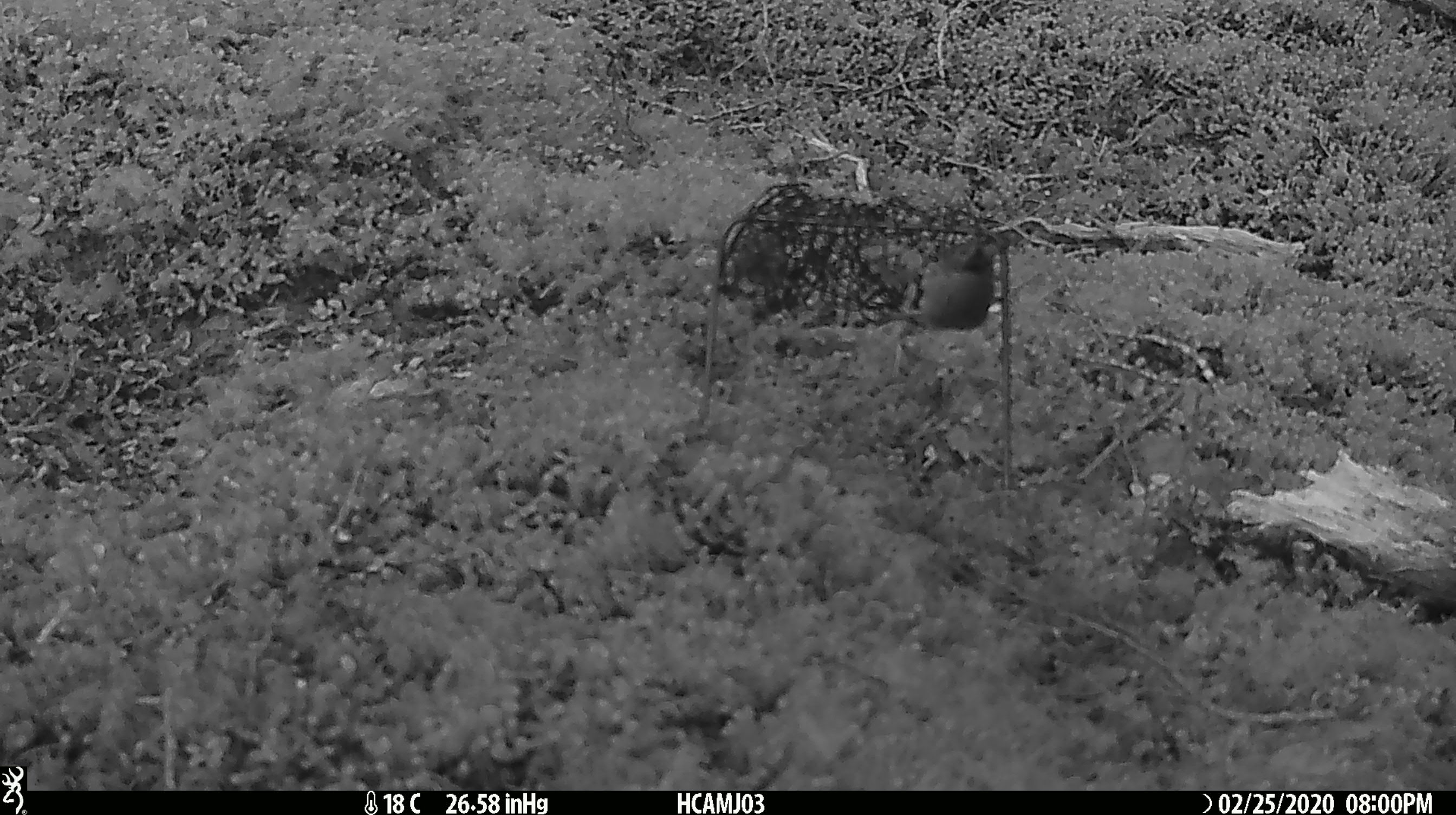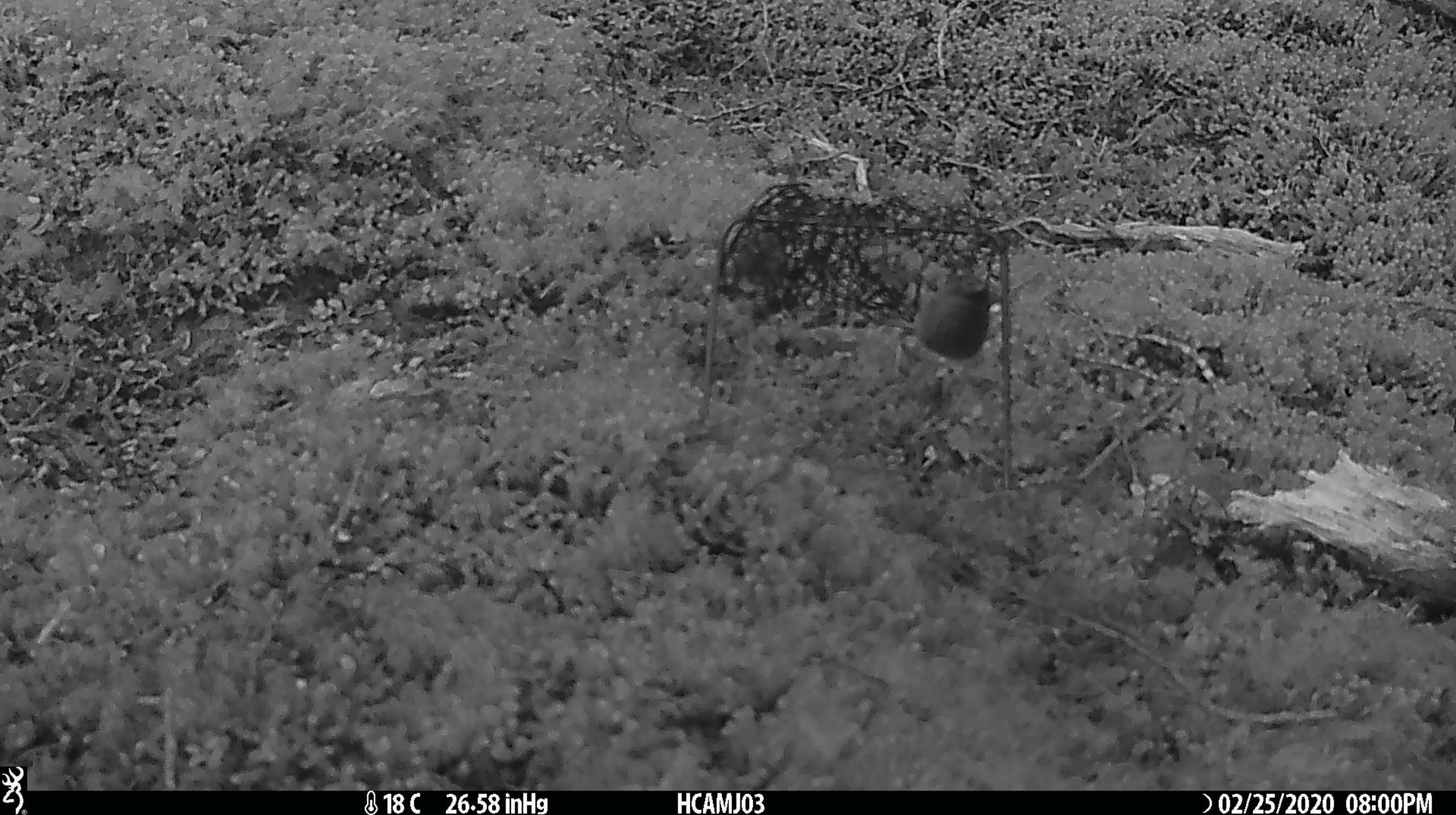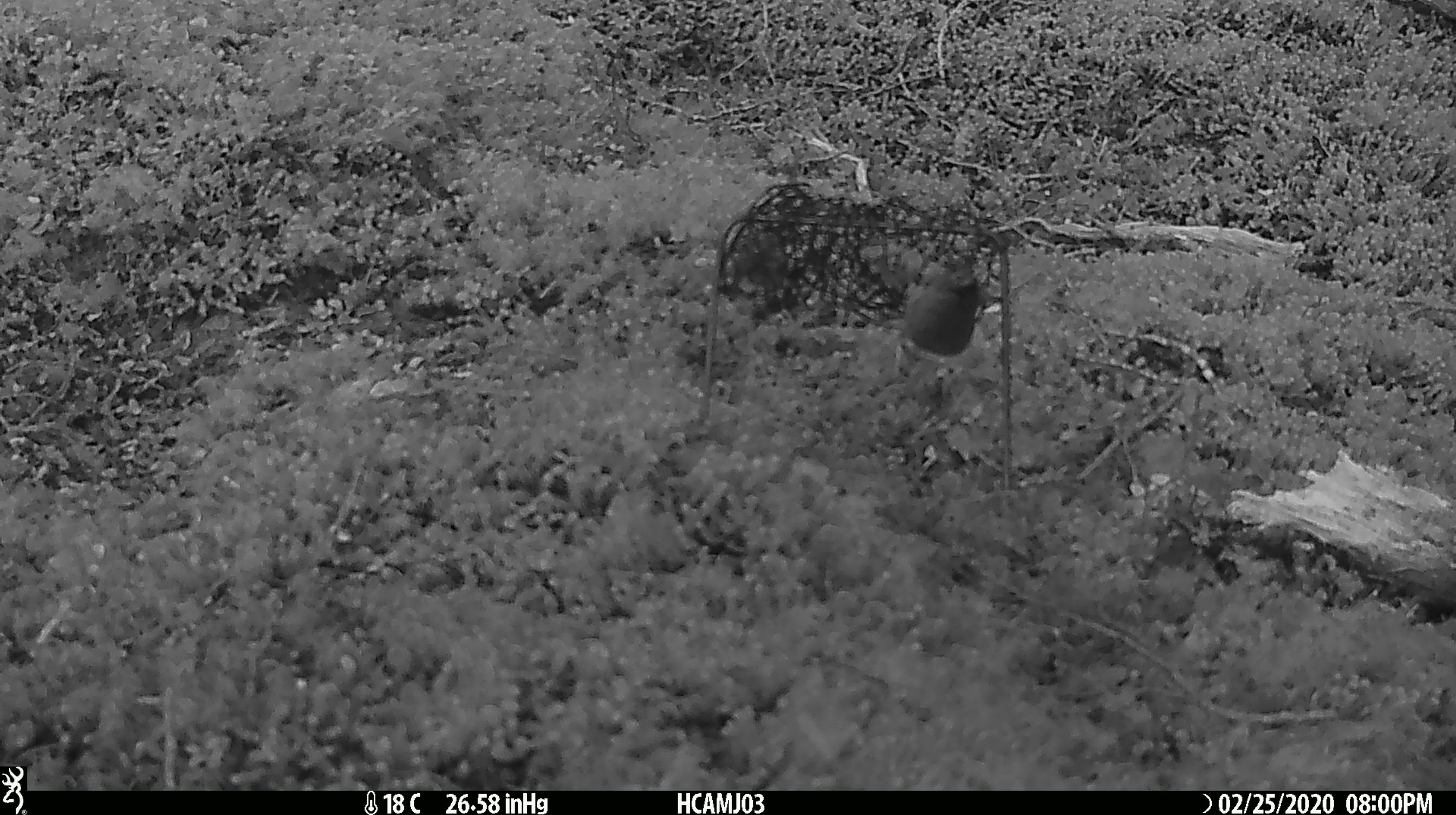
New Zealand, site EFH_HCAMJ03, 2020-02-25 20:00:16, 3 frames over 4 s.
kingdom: Animalia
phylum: Chordata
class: Mammalia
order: Rodentia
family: Muridae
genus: Mus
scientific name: Mus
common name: mouse